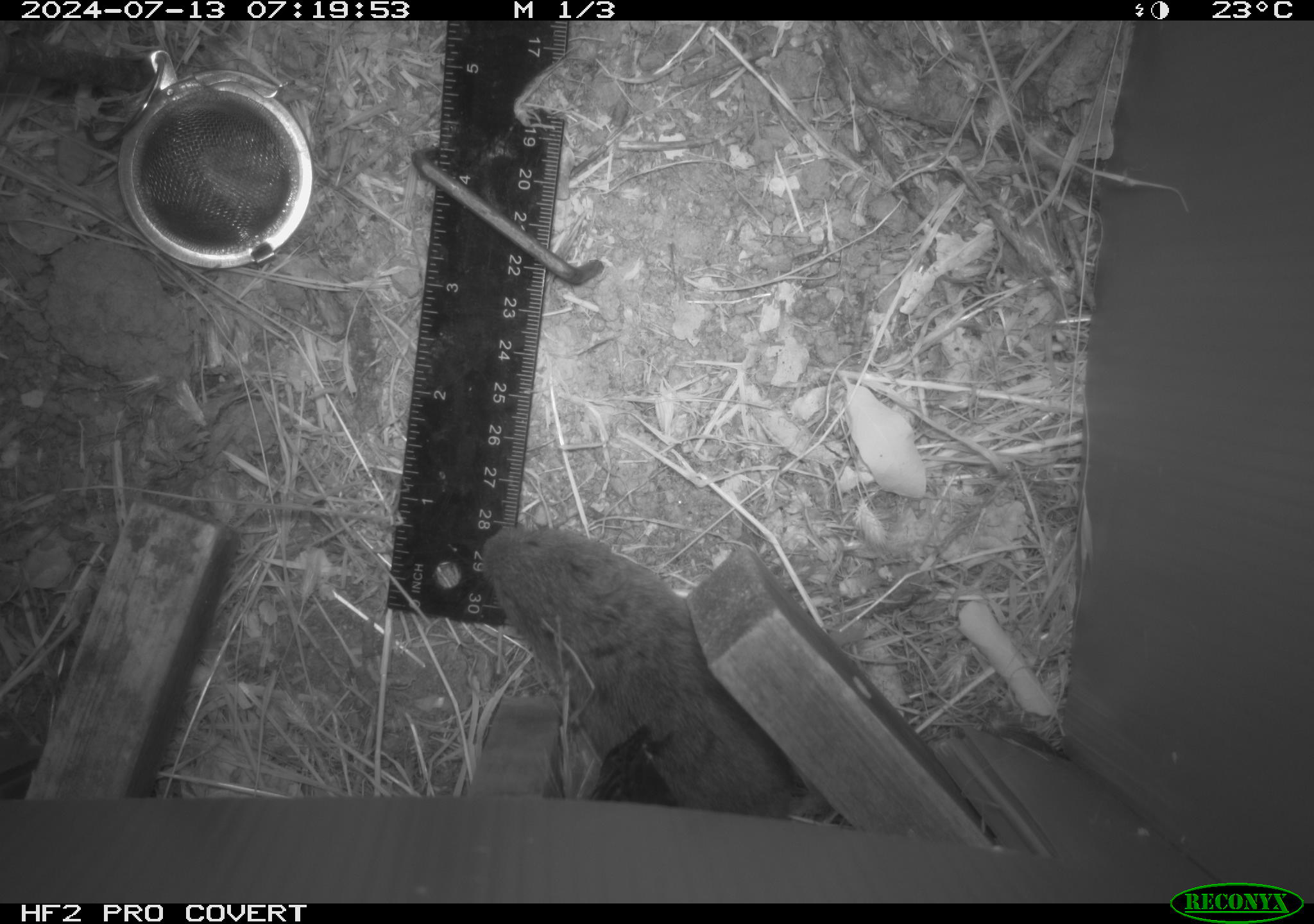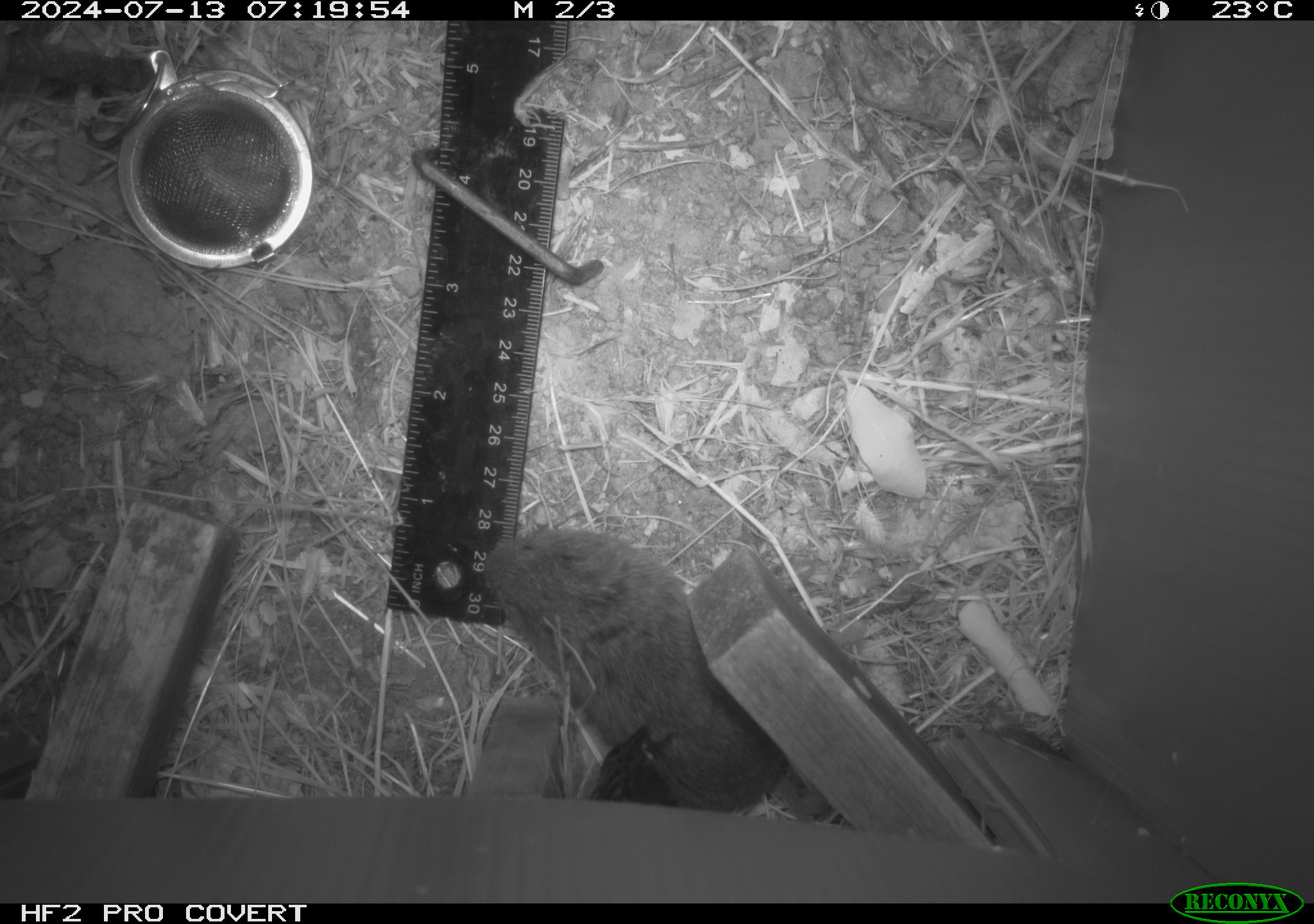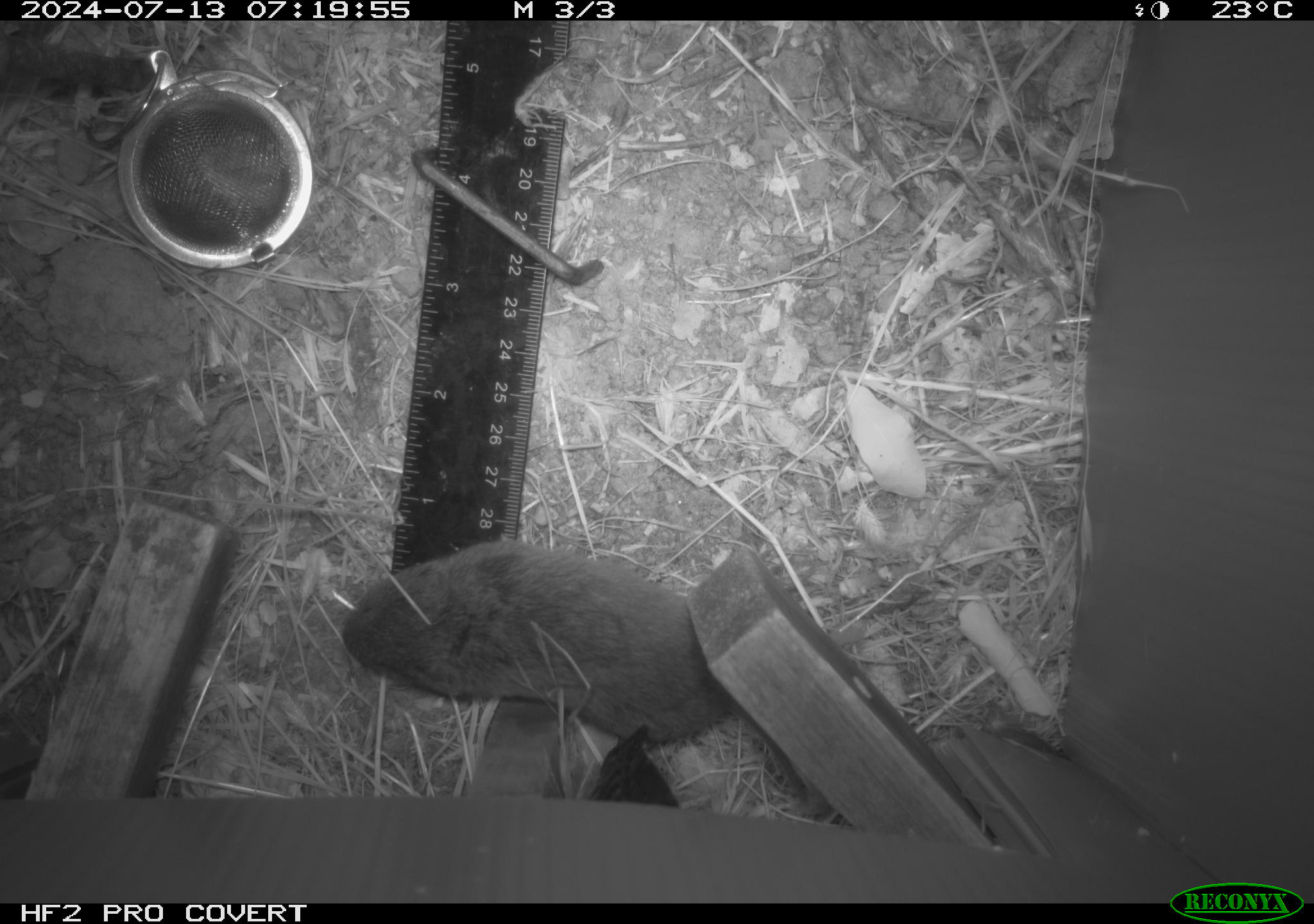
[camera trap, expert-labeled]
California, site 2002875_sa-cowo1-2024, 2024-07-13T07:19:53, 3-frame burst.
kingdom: Animalia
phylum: Chordata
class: Mammalia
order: Rodentia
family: Cricetidae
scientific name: Arvicolinae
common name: voles, lemmings, and muskrats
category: arvicolinae subfamily